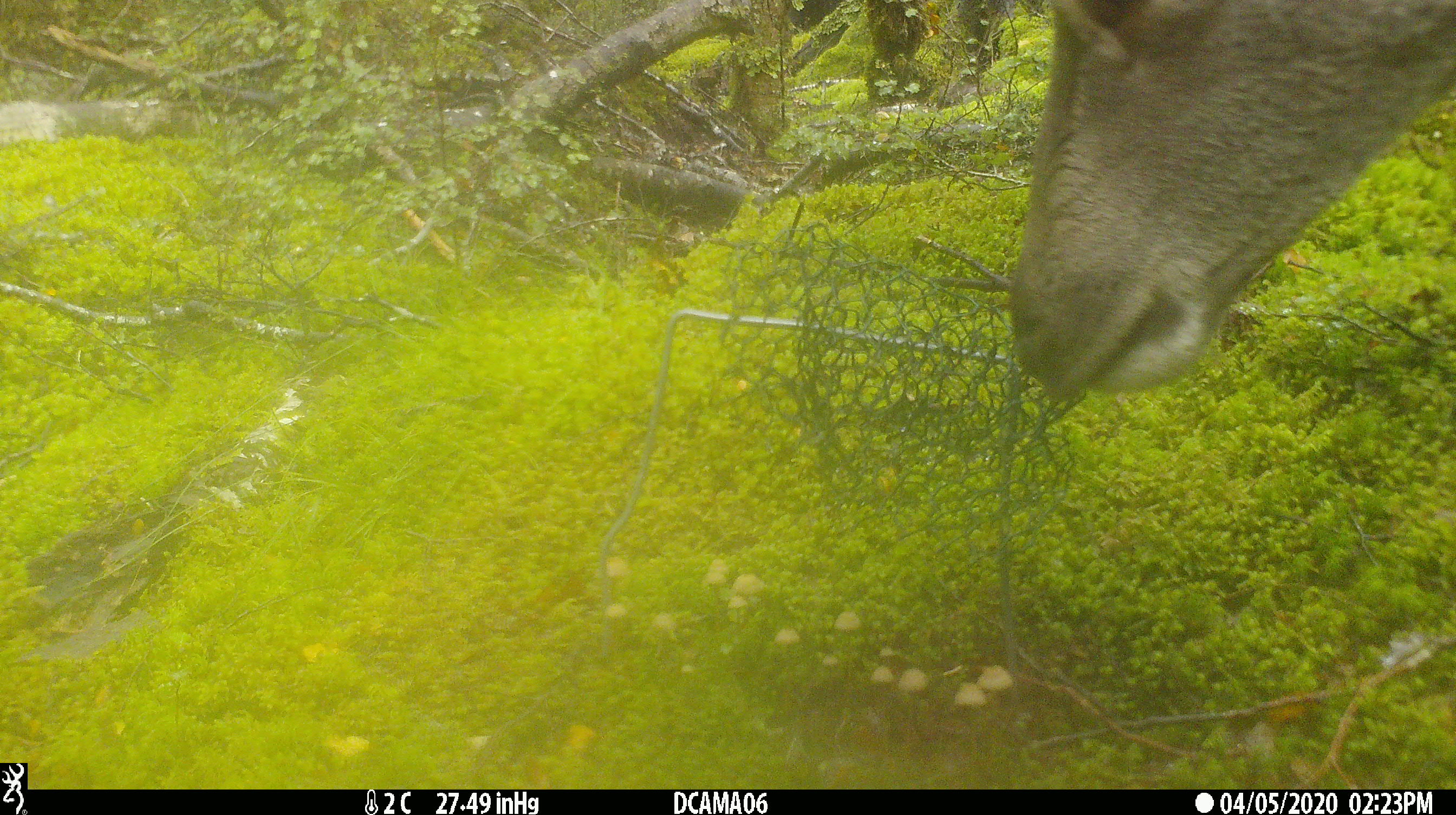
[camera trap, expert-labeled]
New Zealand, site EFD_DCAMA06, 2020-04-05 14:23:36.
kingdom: Animalia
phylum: Chordata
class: Mammalia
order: Artiodactyla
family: Cervidae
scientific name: Cervidae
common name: deer